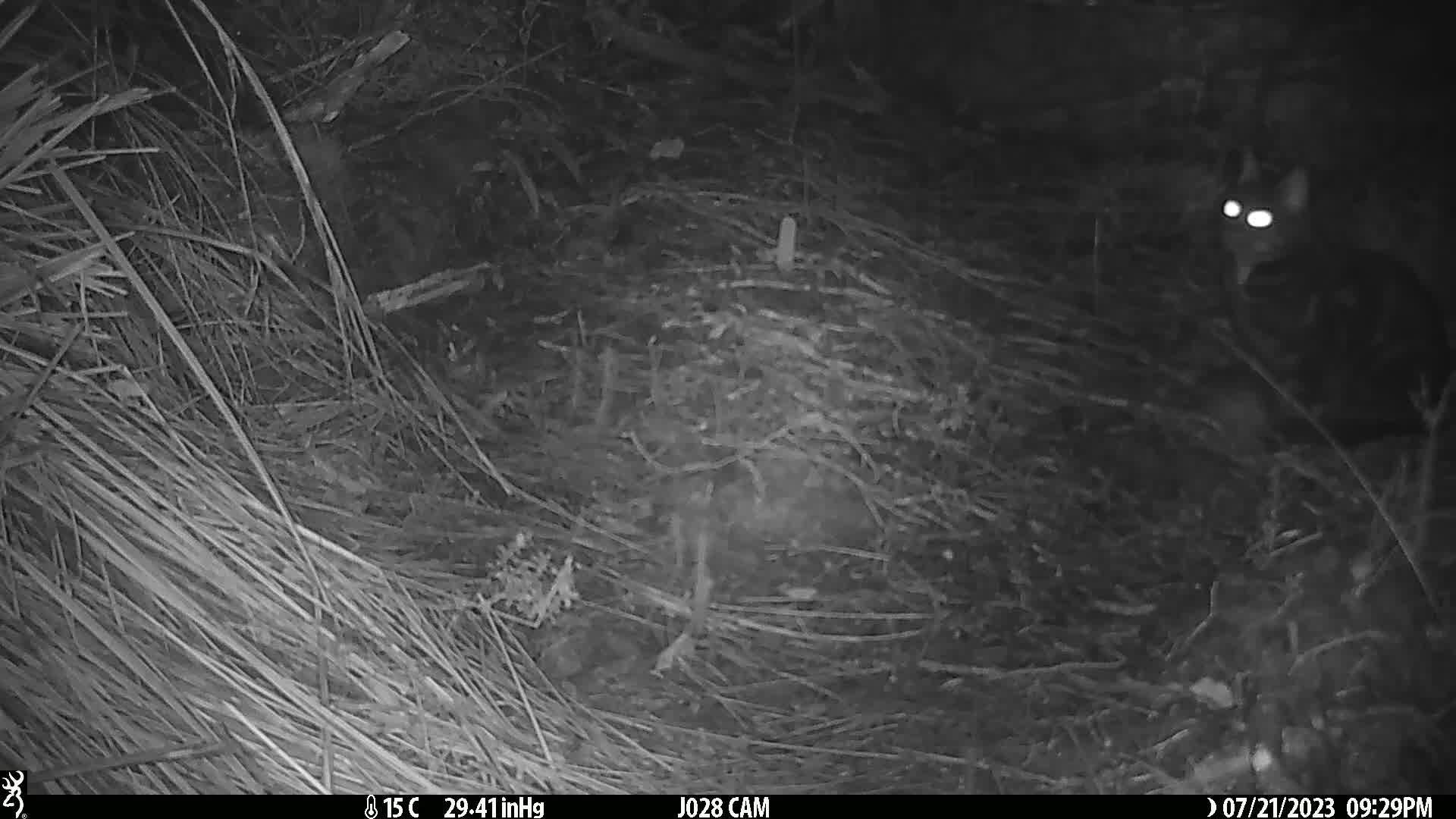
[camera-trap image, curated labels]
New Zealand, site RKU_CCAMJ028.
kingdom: Animalia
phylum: Chordata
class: Mammalia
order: Carnivora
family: Felidae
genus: Felis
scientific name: Felis catus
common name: domestic cat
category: cat